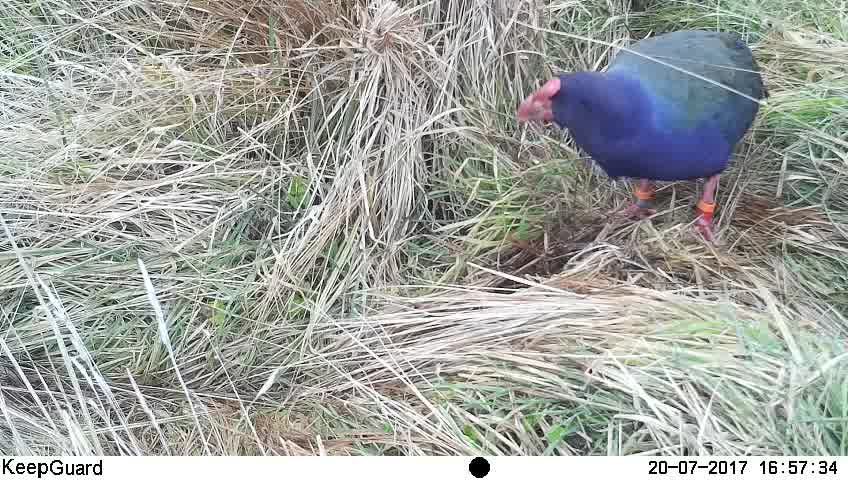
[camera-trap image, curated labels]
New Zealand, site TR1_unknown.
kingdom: Animalia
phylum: Chordata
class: Aves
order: Gruiformes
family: Rallidae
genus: Porphyrio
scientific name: Porphyrio mantelli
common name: takahe